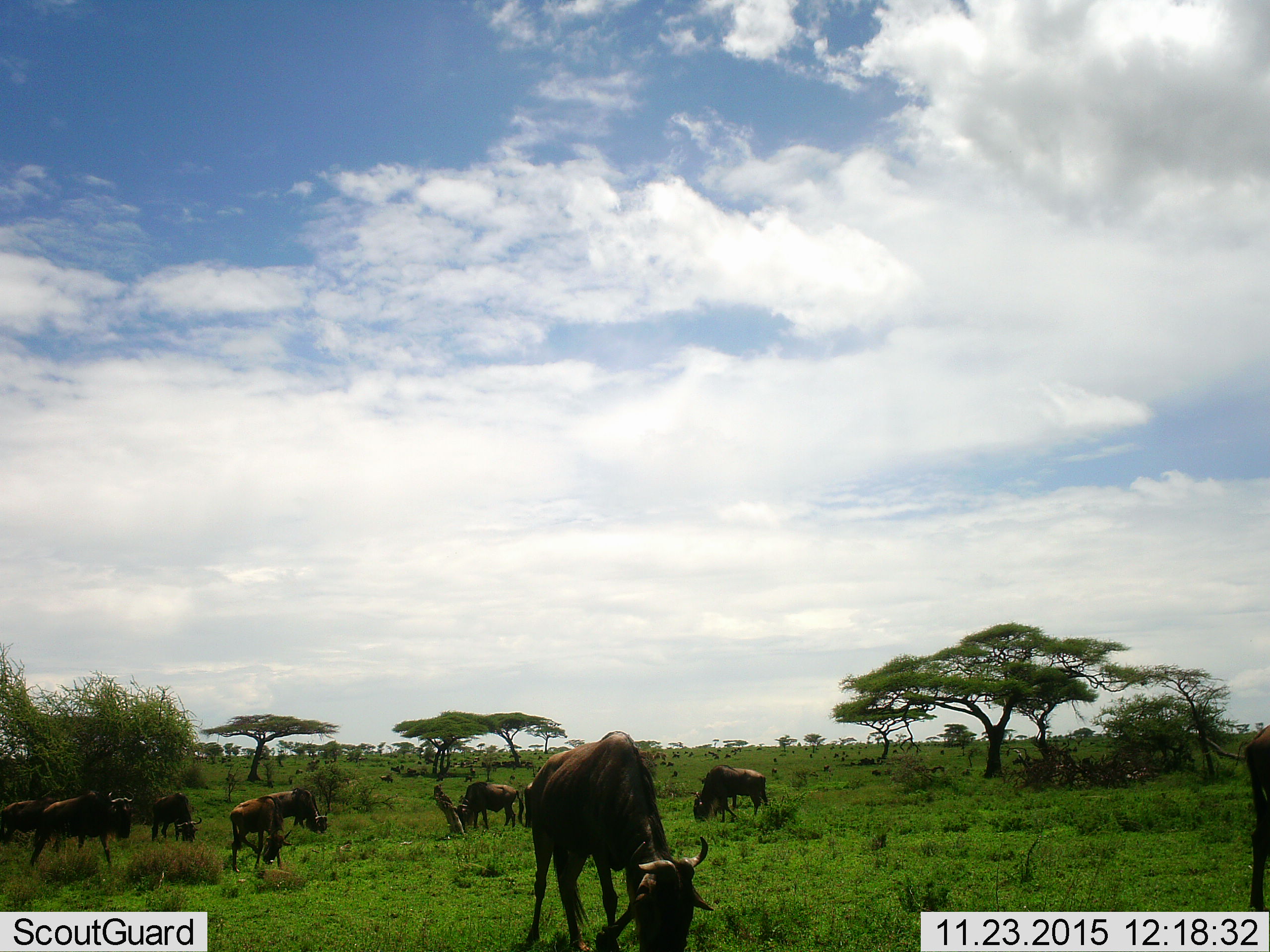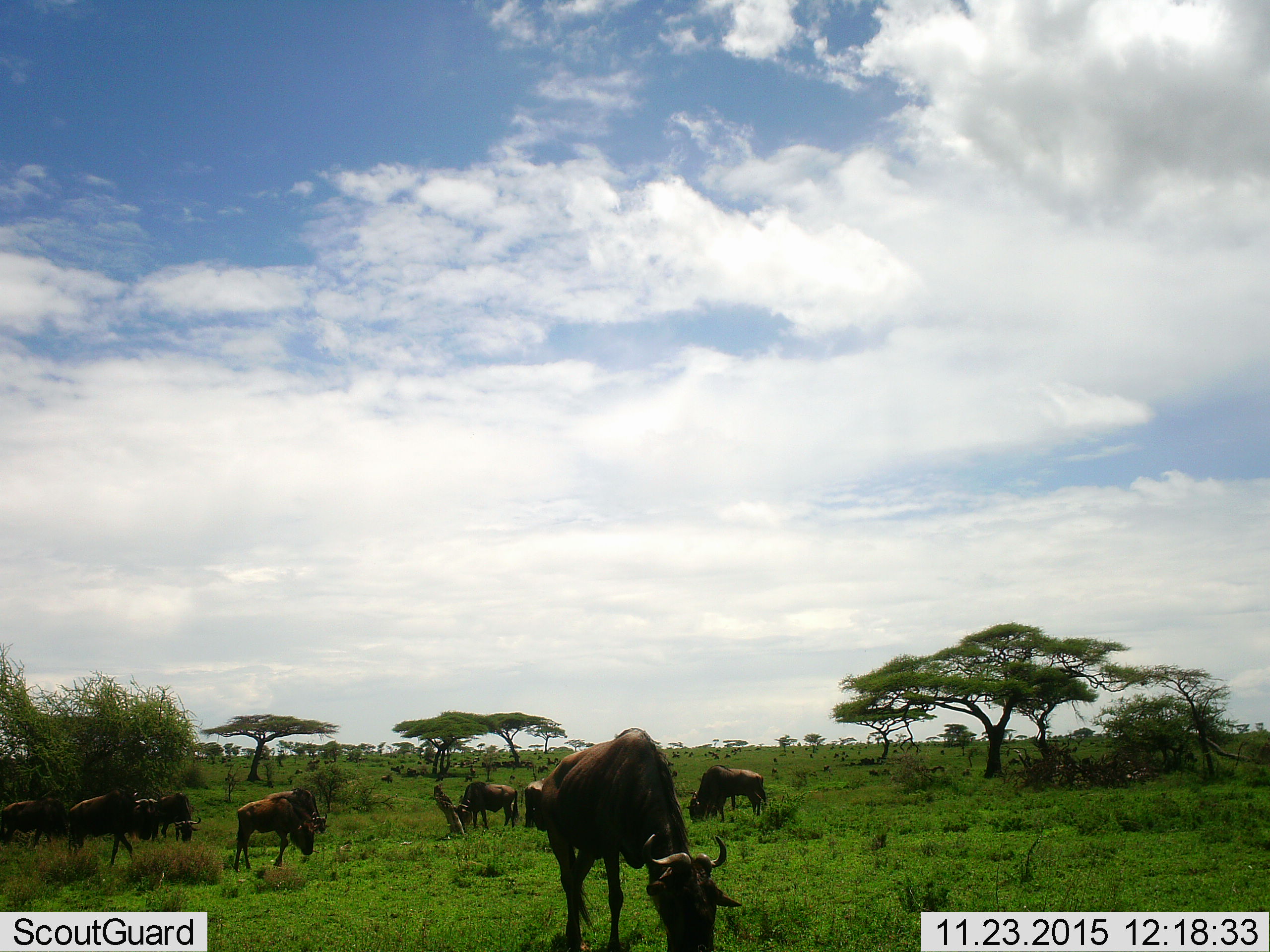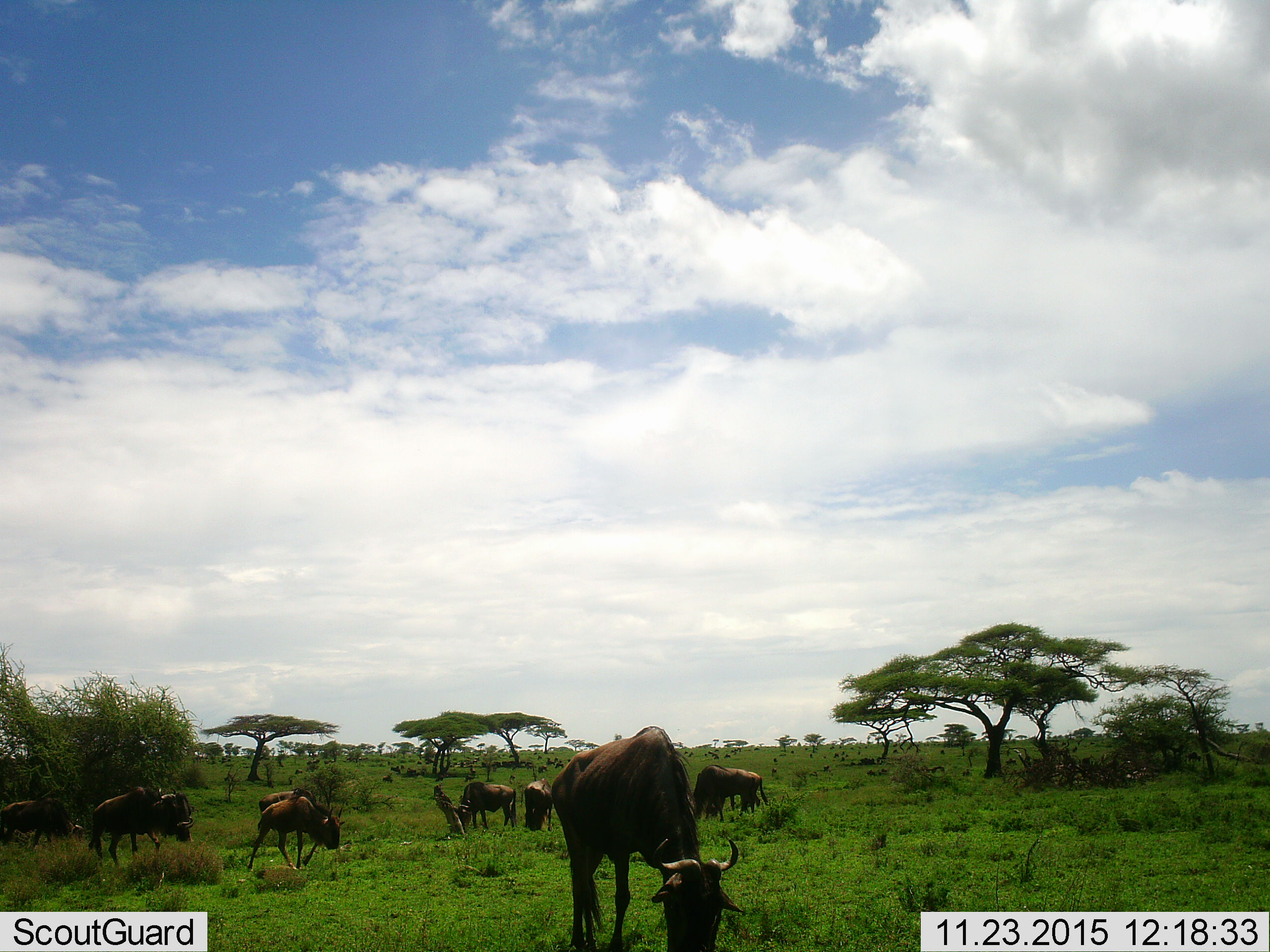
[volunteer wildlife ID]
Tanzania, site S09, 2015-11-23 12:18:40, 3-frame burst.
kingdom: Animalia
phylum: Chordata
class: Mammalia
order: Artiodactyla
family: Bovidae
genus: Connochaetes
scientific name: Connochaetes taurinus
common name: blue wildebeest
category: wildebeest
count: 11-50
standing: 33%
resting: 0%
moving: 67%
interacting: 0%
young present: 0%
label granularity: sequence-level